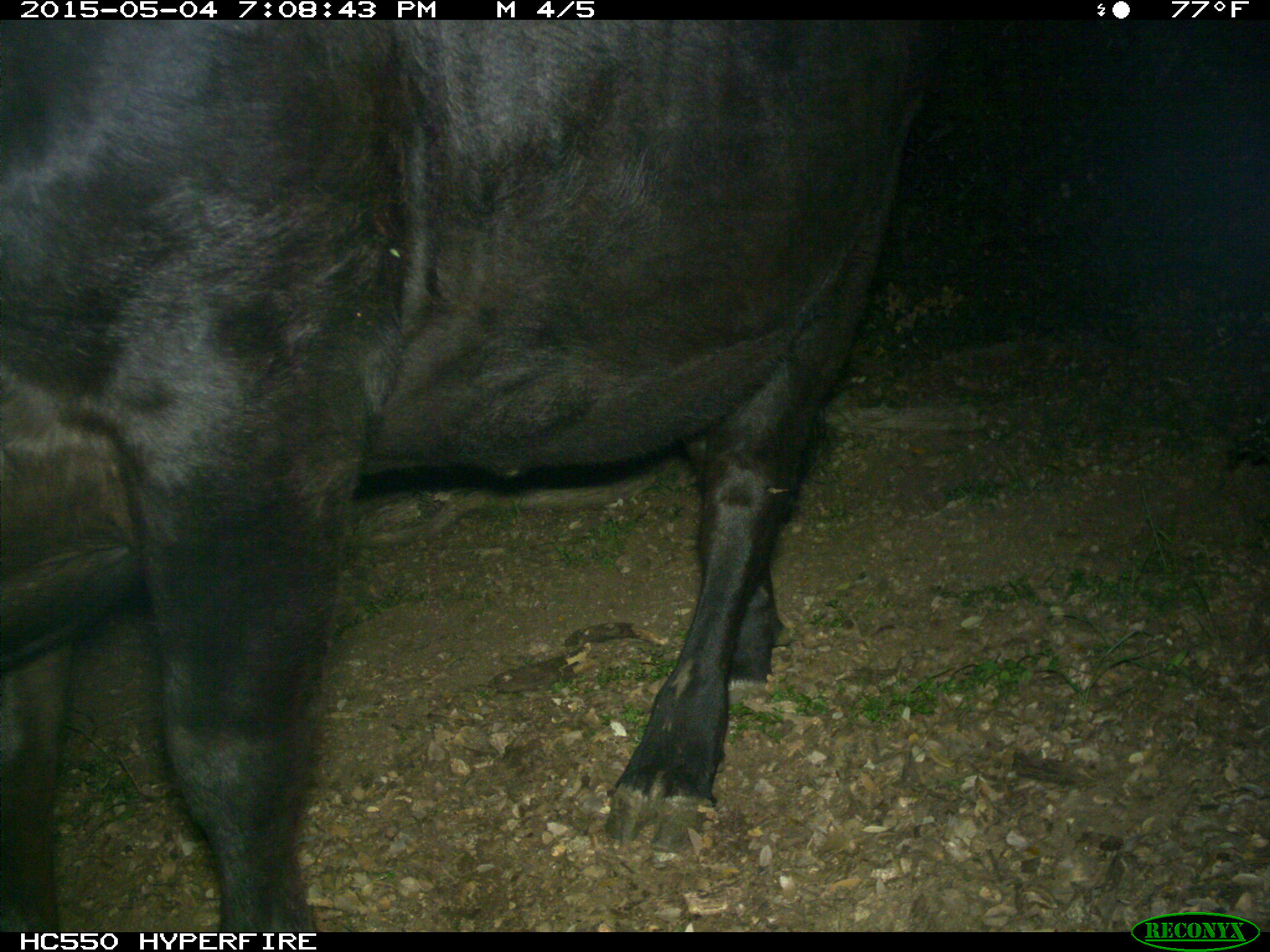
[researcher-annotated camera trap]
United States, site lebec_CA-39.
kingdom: Animalia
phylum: Chordata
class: Mammalia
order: Artiodactyla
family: Bovidae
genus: Bos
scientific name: Bos taurus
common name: domestic cow